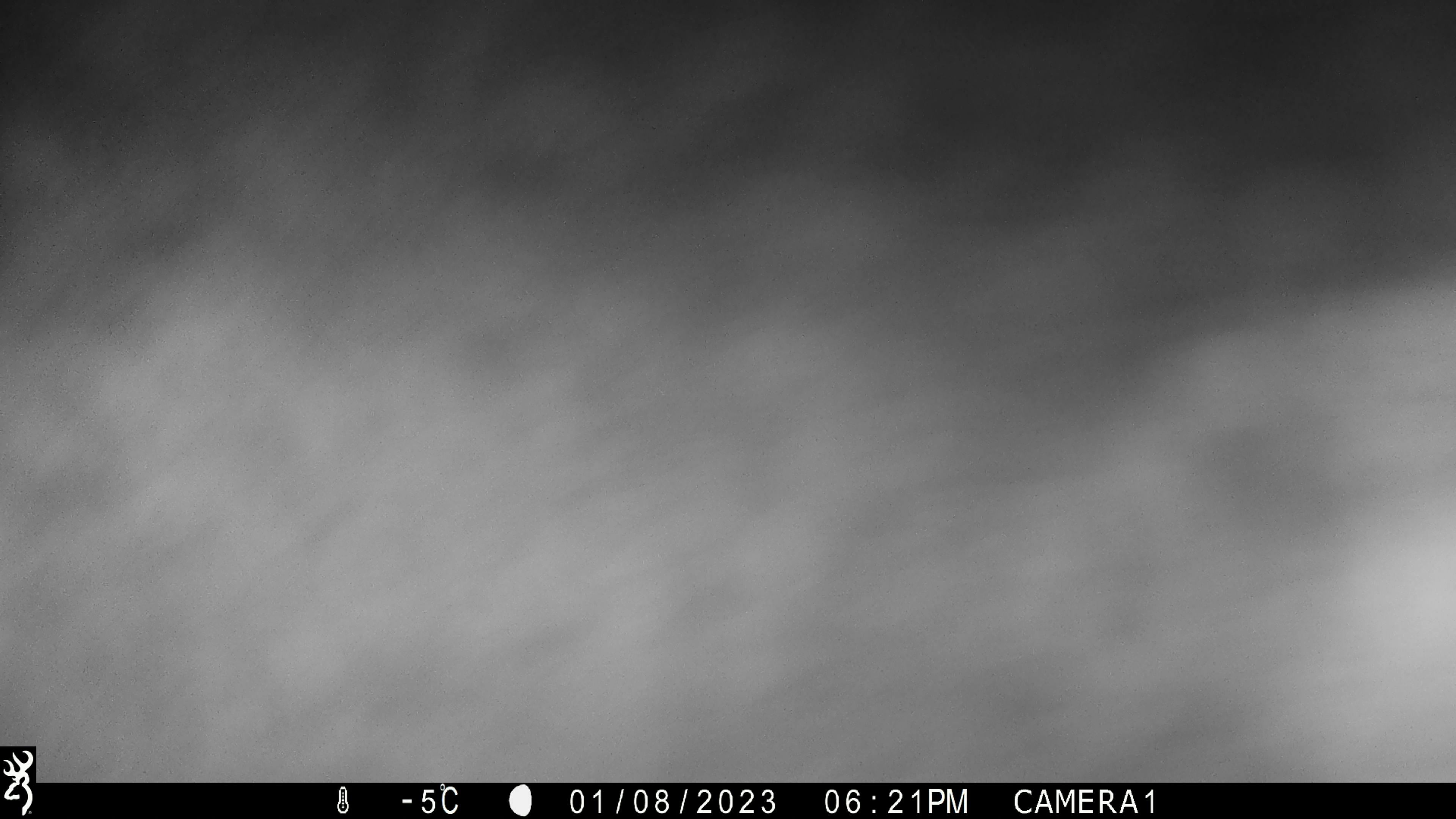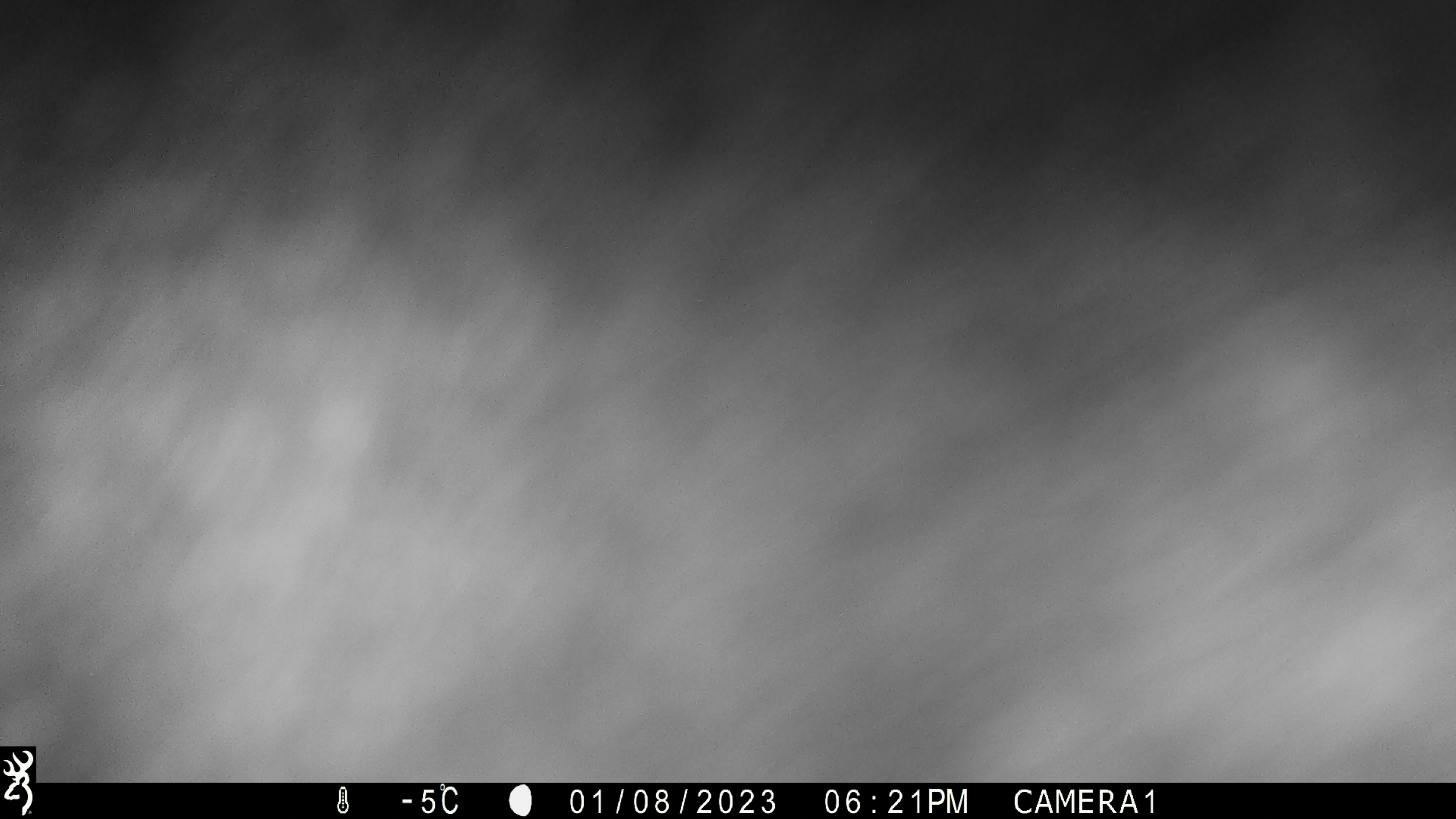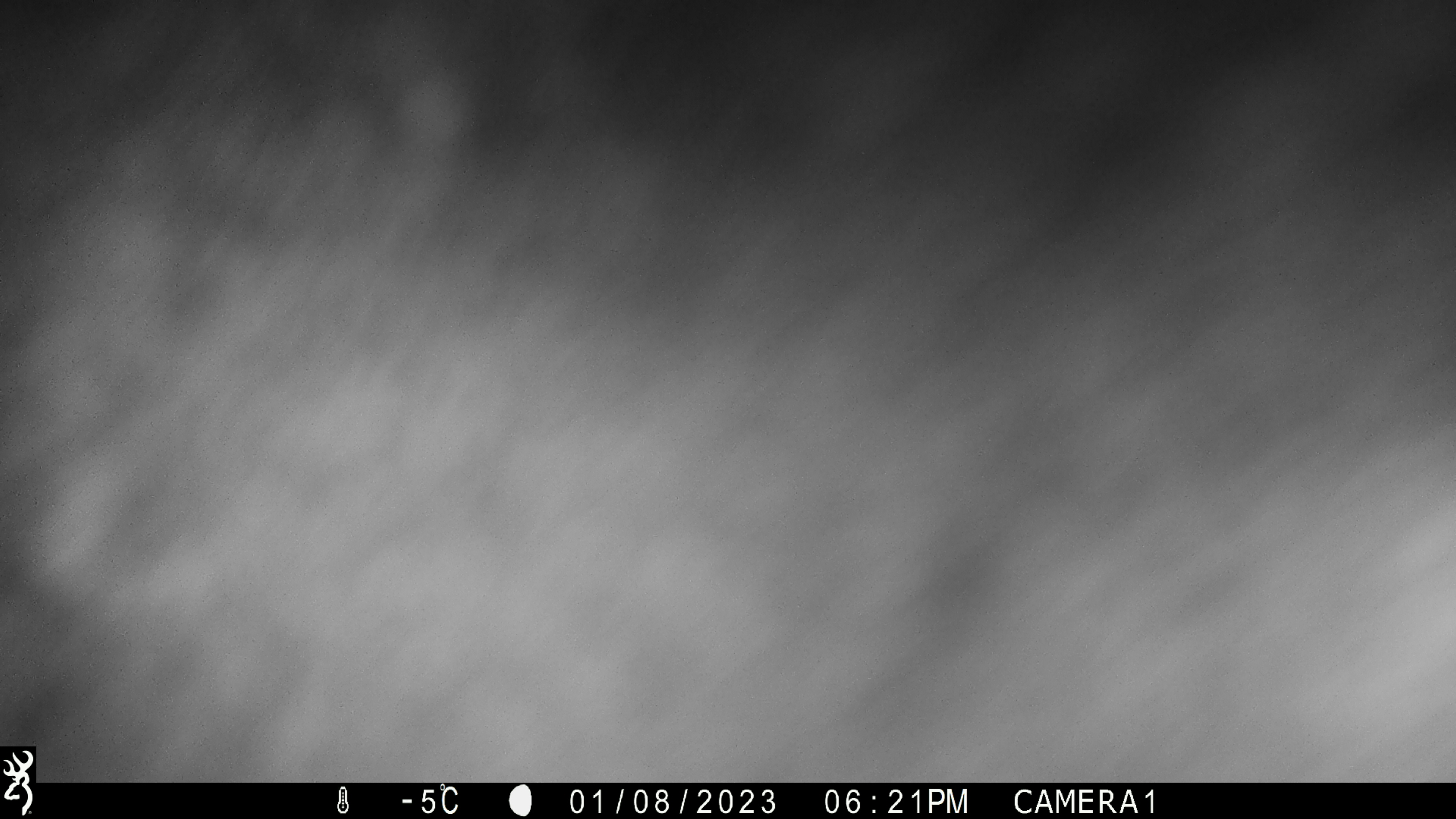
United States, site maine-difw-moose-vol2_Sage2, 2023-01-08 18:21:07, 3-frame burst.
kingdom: Animalia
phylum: Chordata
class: Mammalia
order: Artiodactyla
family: Cervidae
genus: Alces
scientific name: Alces alces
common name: moose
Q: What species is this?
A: Moose (Alces alces).